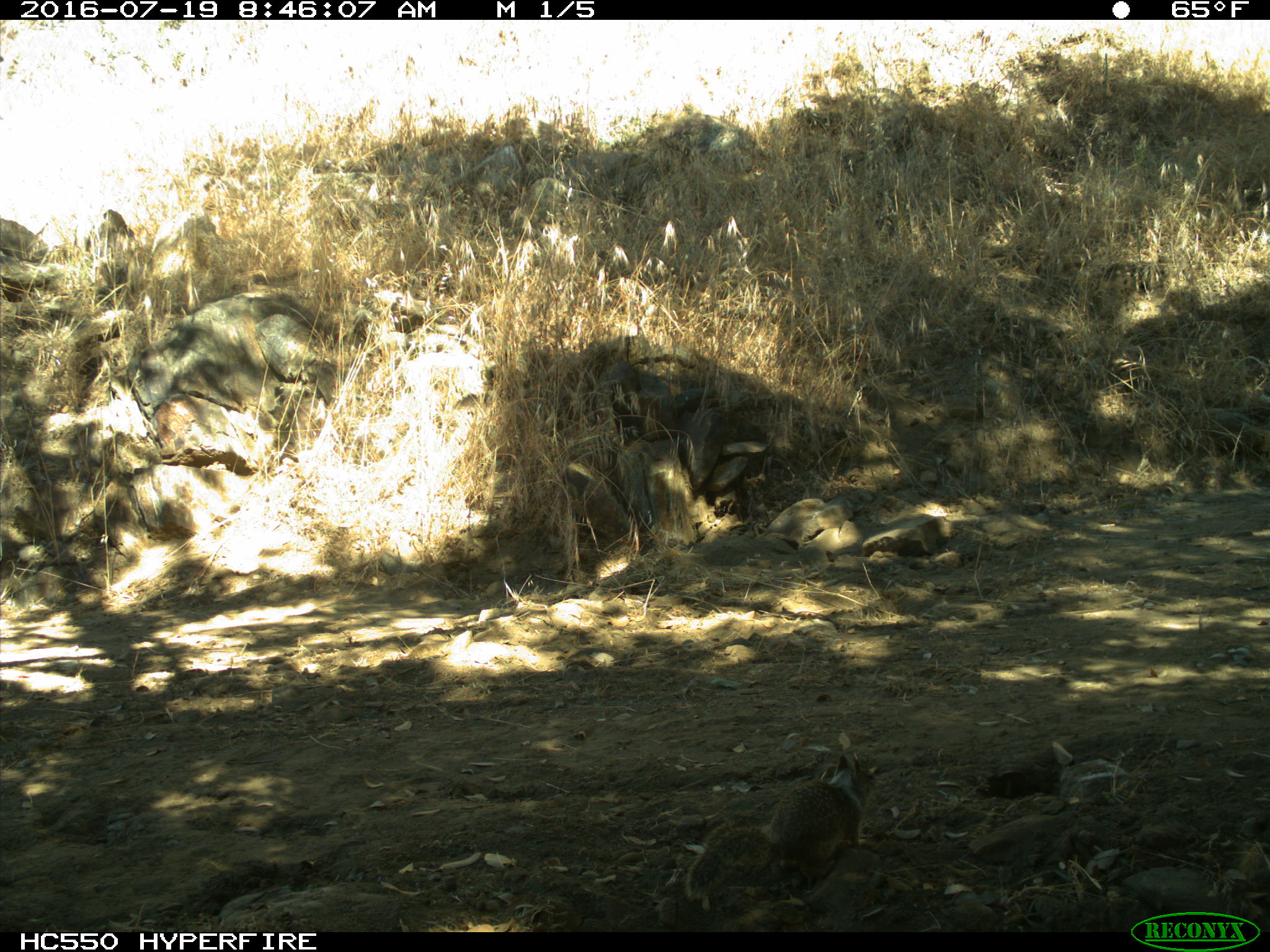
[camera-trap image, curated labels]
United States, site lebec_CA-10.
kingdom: Animalia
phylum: Chordata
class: Mammalia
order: Rodentia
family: Sciuridae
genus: Otospermophilus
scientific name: Otospermophilus beecheyi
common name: california ground squirrel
Otospermophilus beecheyi (california ground squirrel).